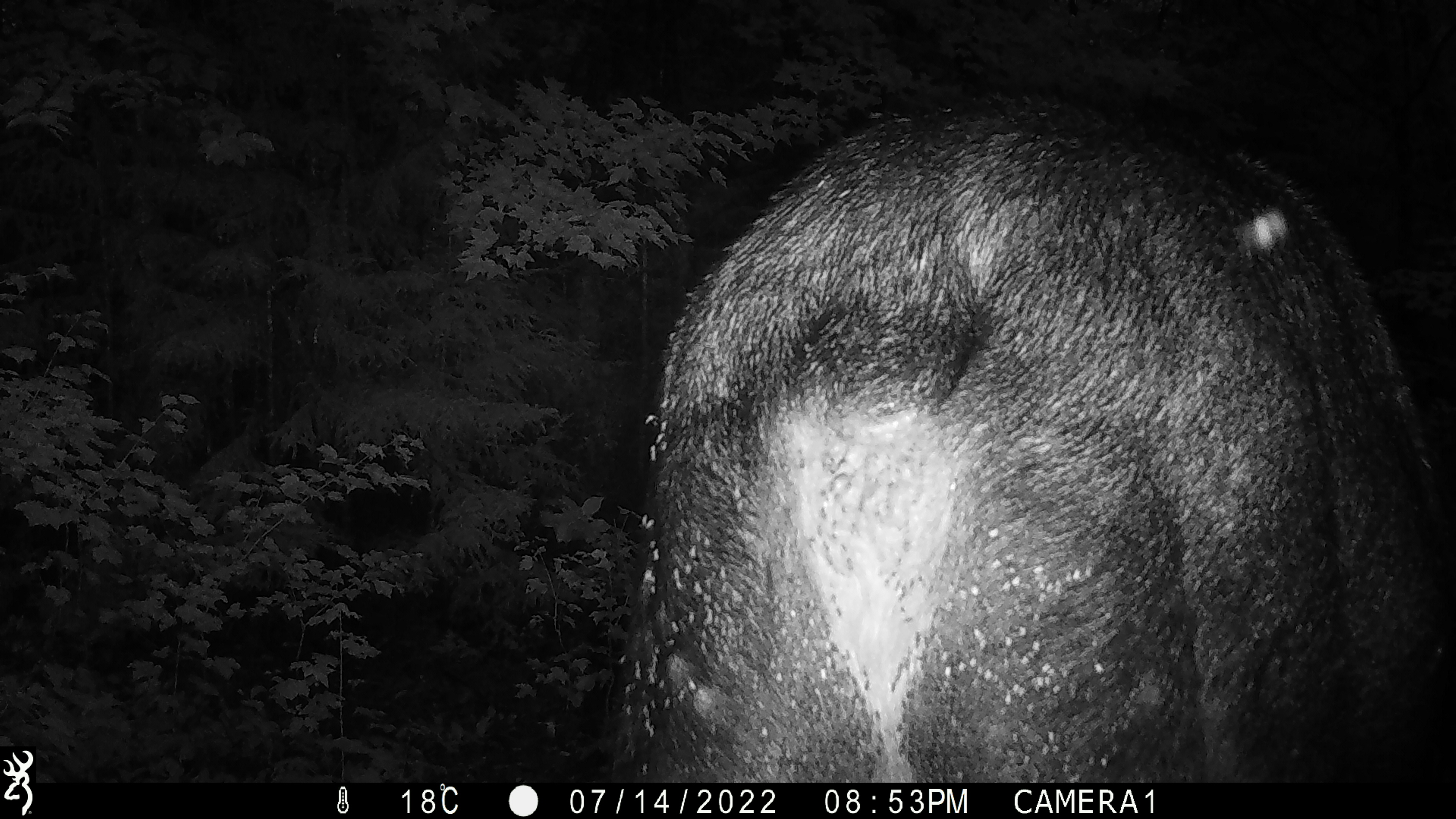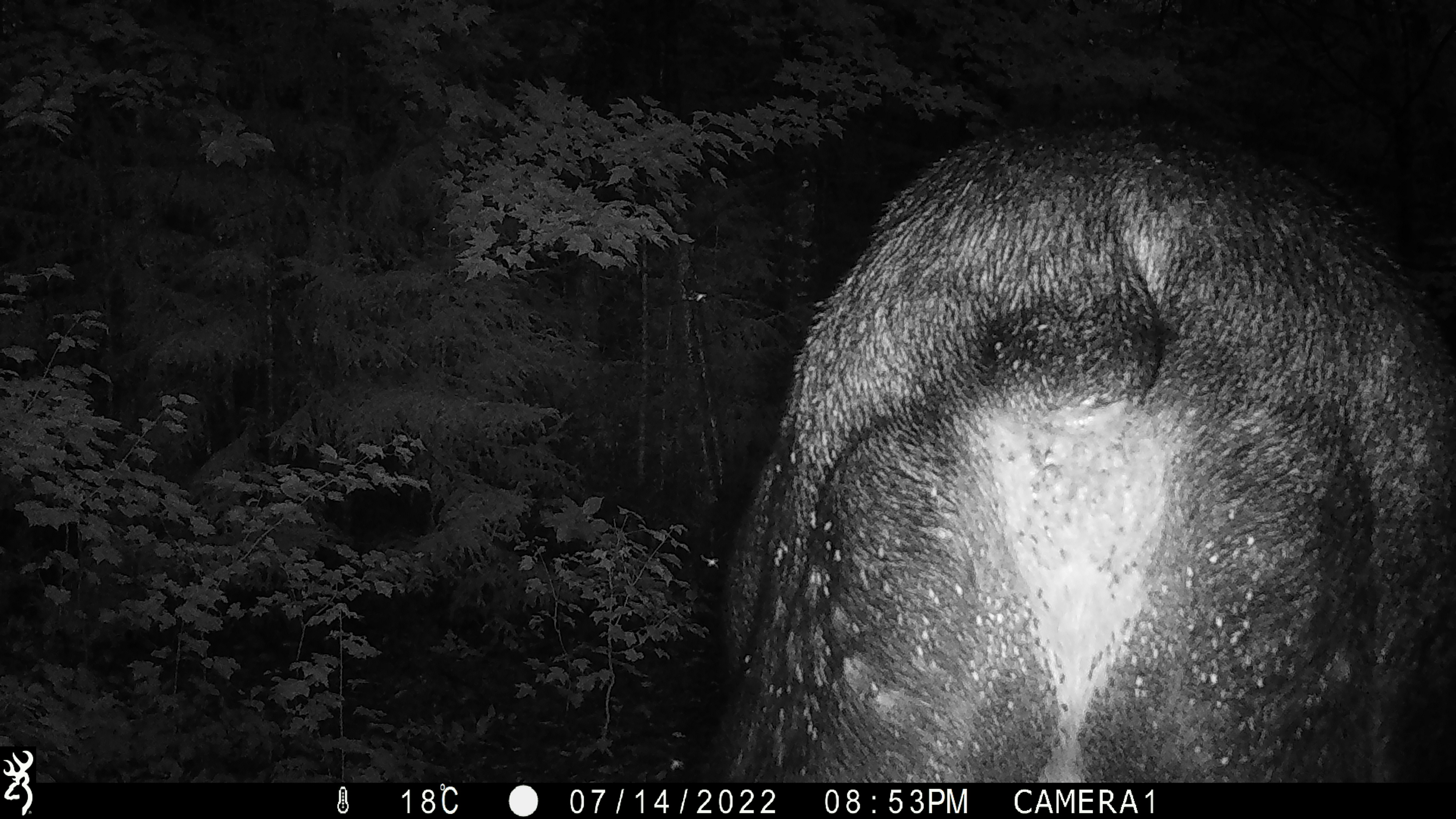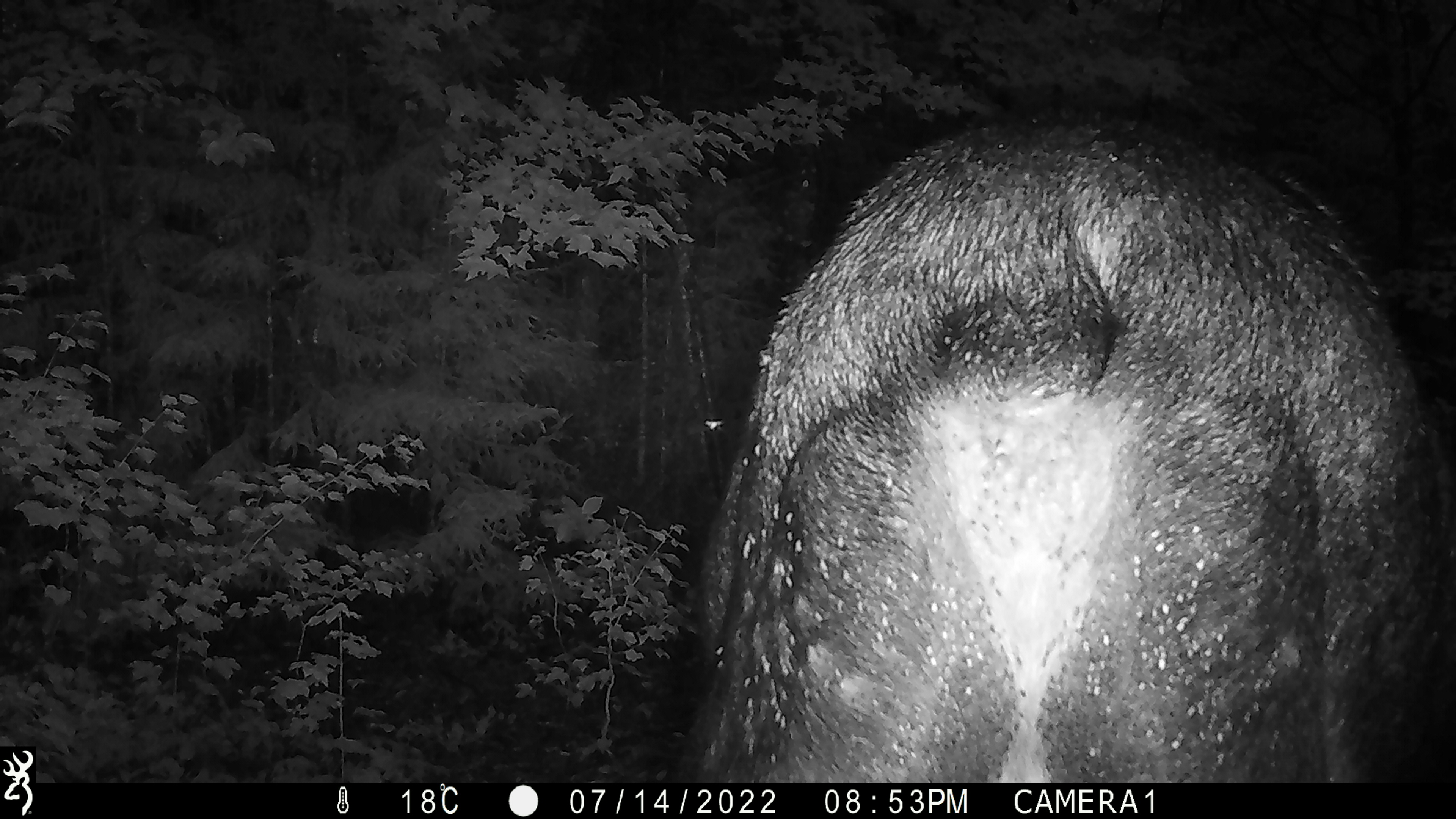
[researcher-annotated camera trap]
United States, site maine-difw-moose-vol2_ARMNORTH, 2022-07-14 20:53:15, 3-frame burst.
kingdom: Animalia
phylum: Chordata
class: Mammalia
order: Artiodactyla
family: Cervidae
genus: Alces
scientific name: Alces alces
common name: moose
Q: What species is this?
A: Moose (Alces alces).